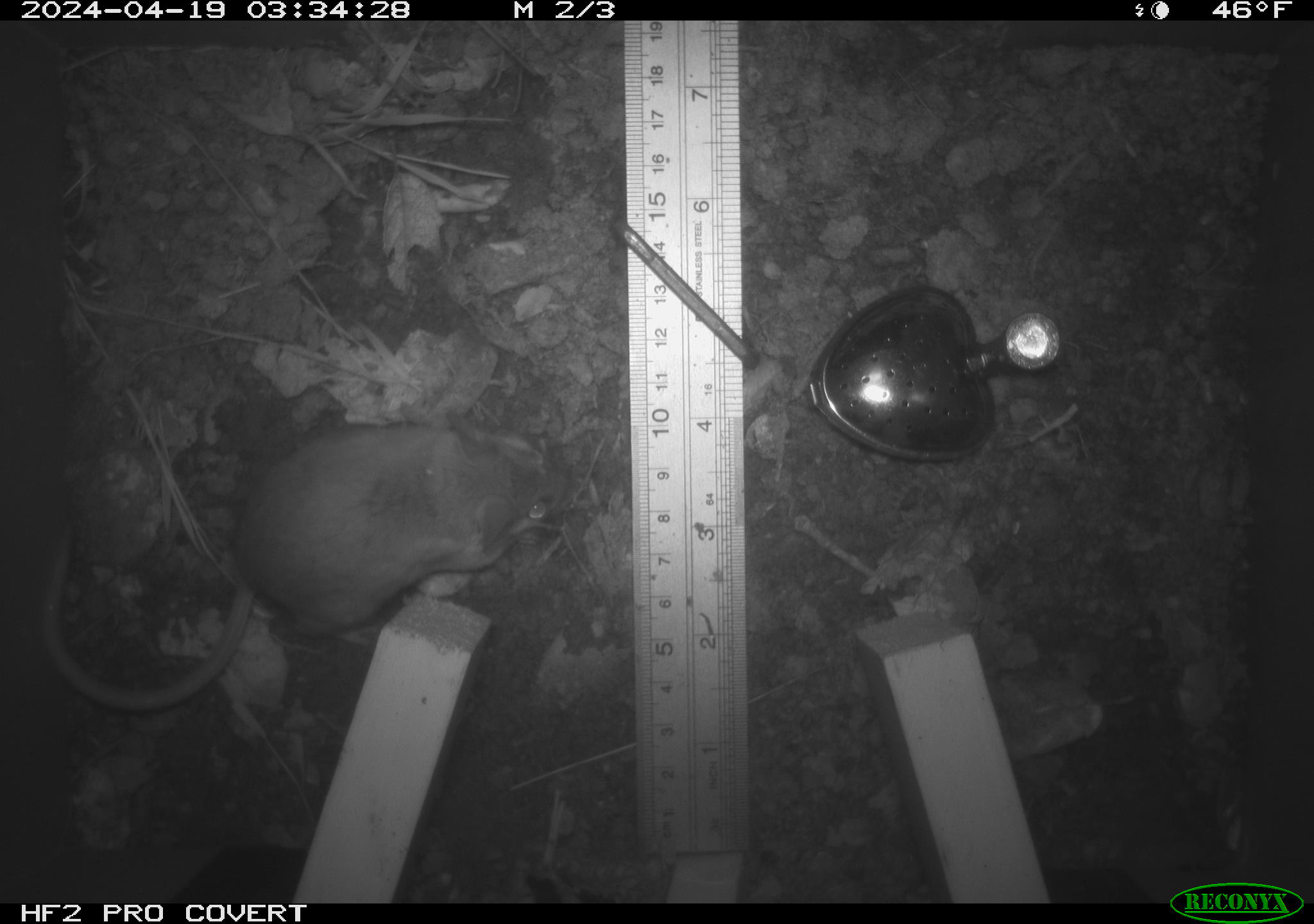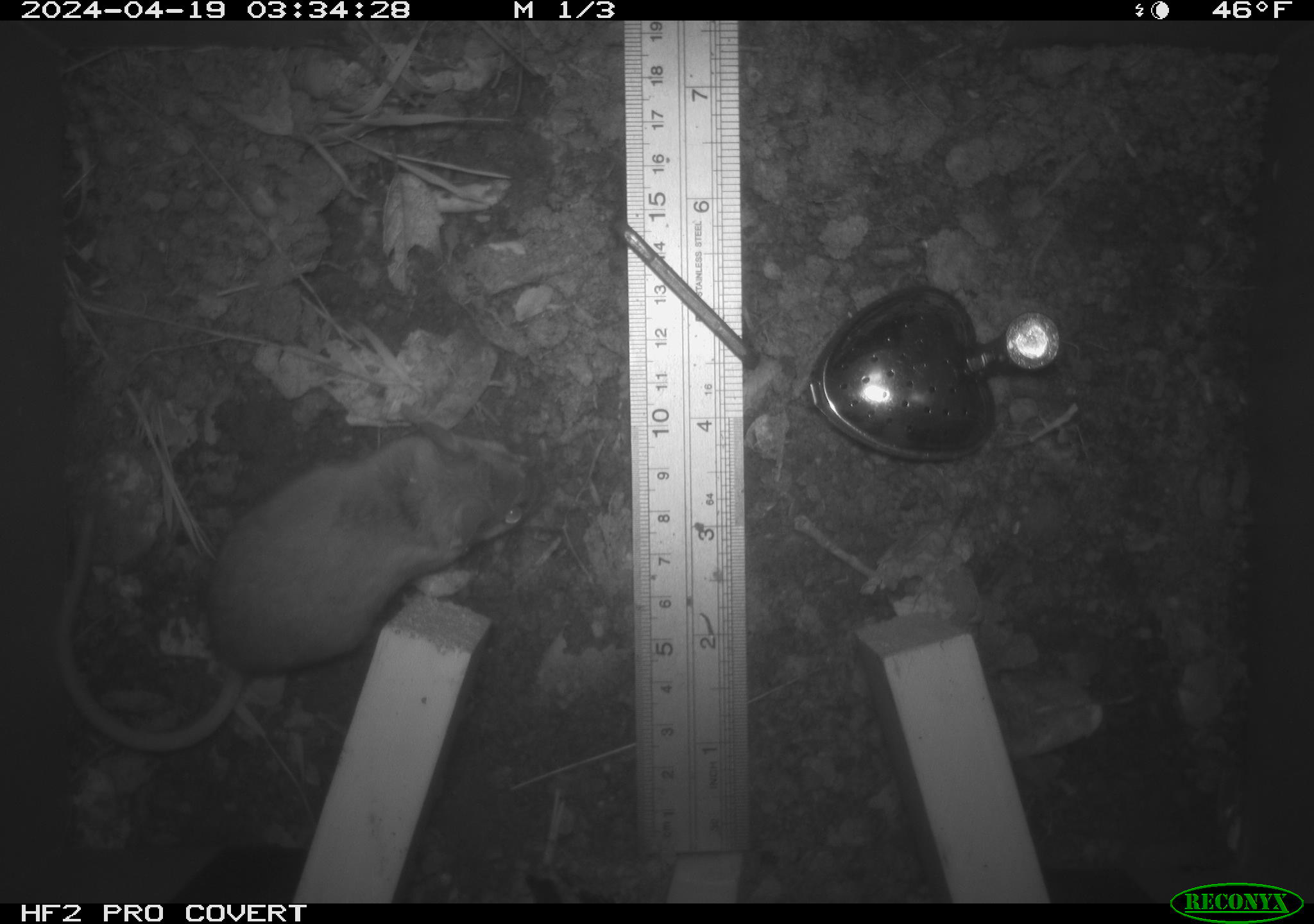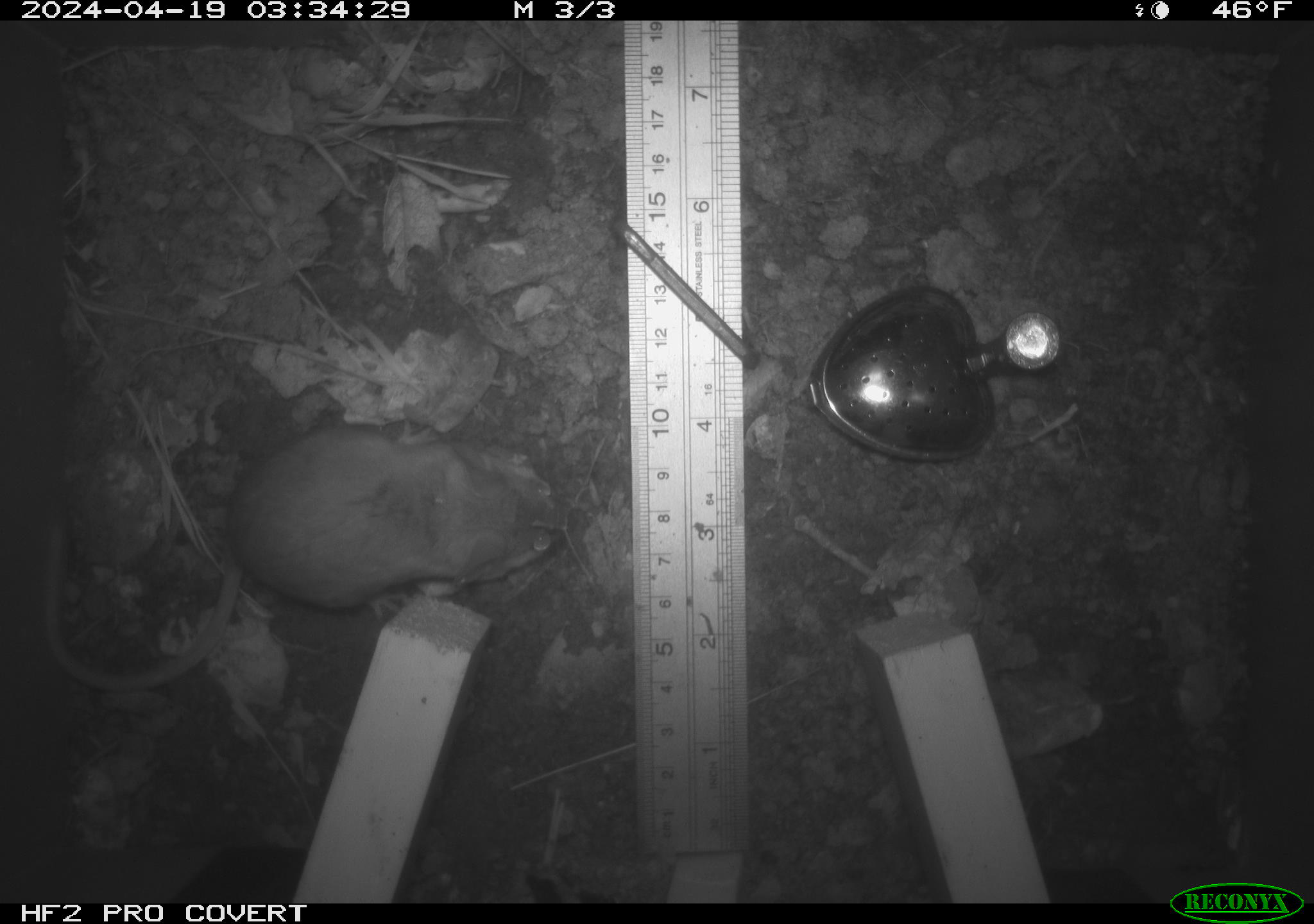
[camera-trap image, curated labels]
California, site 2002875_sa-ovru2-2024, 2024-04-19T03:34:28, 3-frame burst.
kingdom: Animalia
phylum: Chordata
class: Mammalia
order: Rodentia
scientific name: Rodentia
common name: rodent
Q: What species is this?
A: Rodent (Rodentia).